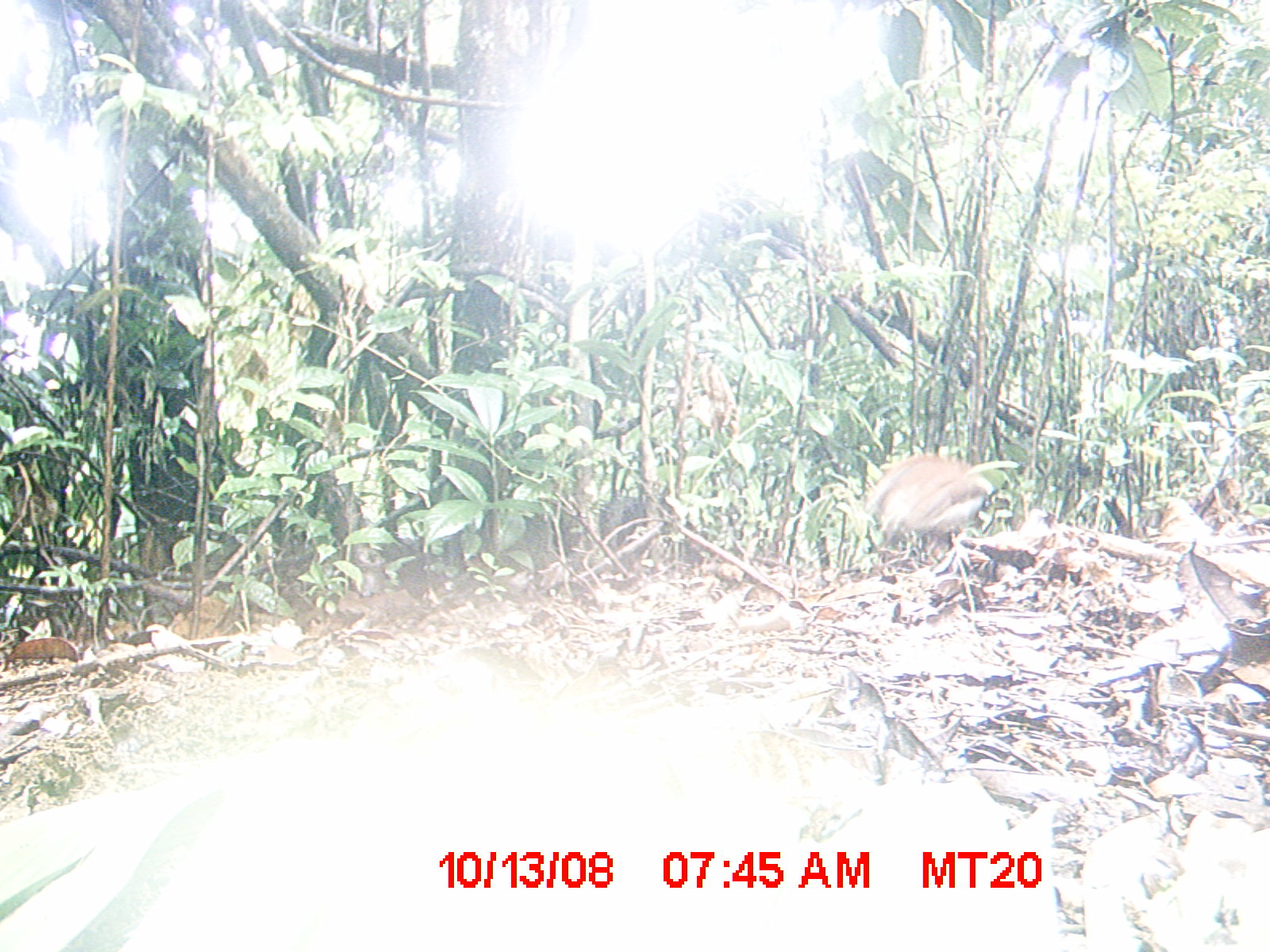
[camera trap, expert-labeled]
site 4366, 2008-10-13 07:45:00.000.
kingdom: Animalia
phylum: Chordata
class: Aves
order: Pelecaniformes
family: Threskiornithidae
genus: Lophotibis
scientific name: Lophotibis cristata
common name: madagascan ibis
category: lophotibis cristataa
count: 2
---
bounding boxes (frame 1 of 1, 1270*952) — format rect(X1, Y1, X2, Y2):
lophotibis cristataa: rect(864, 454, 991, 553)